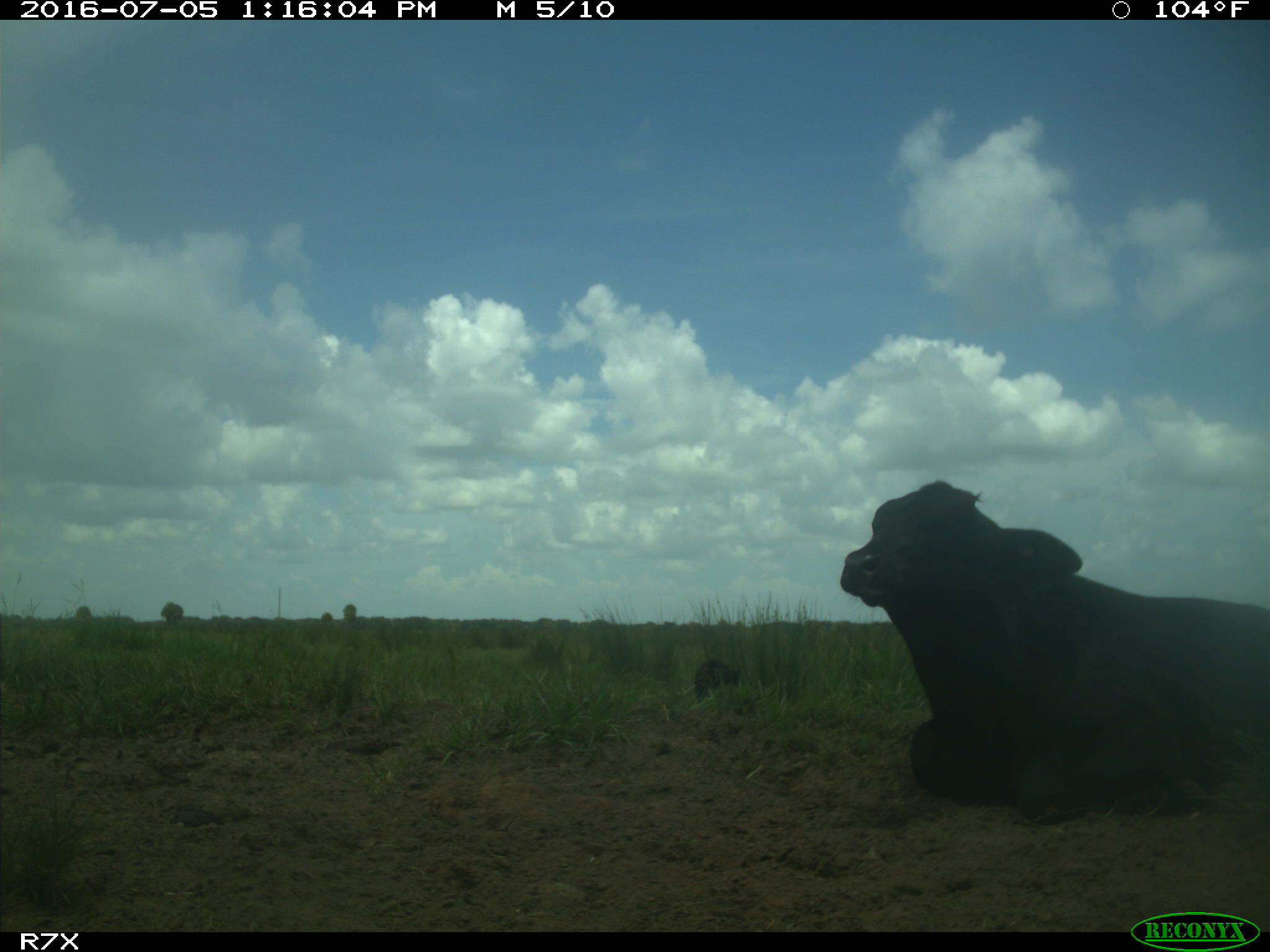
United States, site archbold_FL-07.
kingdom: Animalia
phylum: Chordata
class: Mammalia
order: Artiodactyla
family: Bovidae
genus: Bos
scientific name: Bos taurus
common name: domestic cow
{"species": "Bos taurus (domestic cow)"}